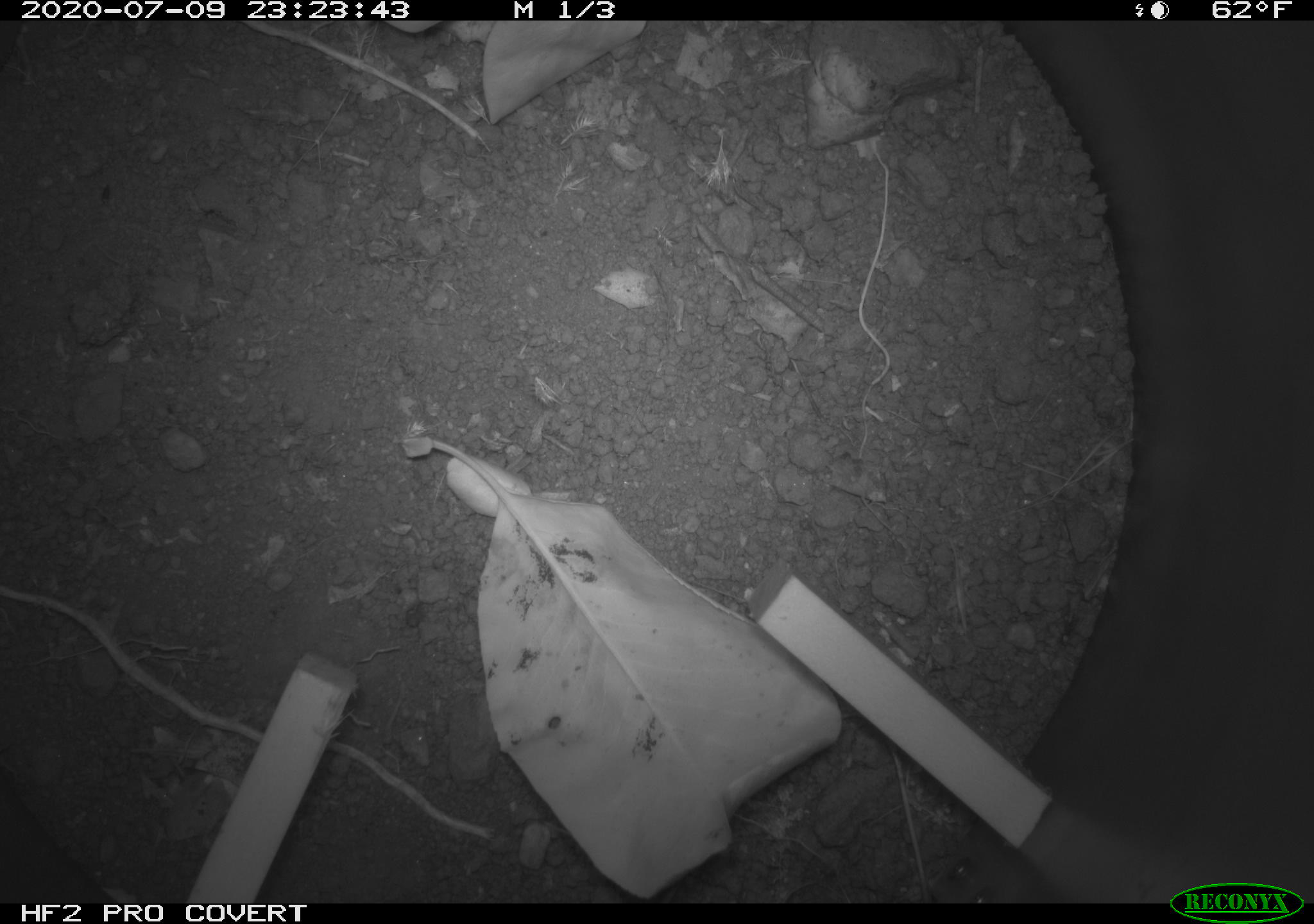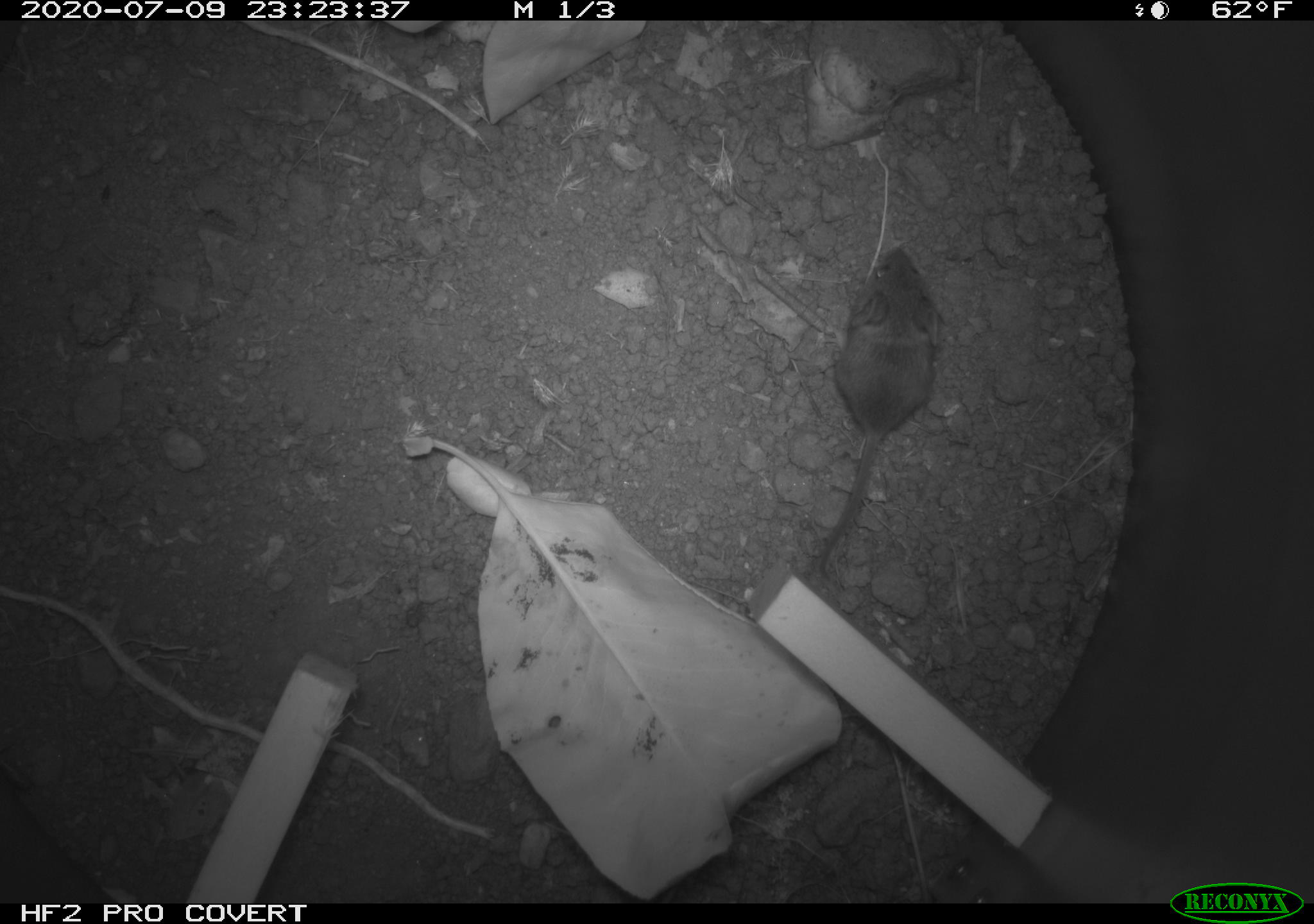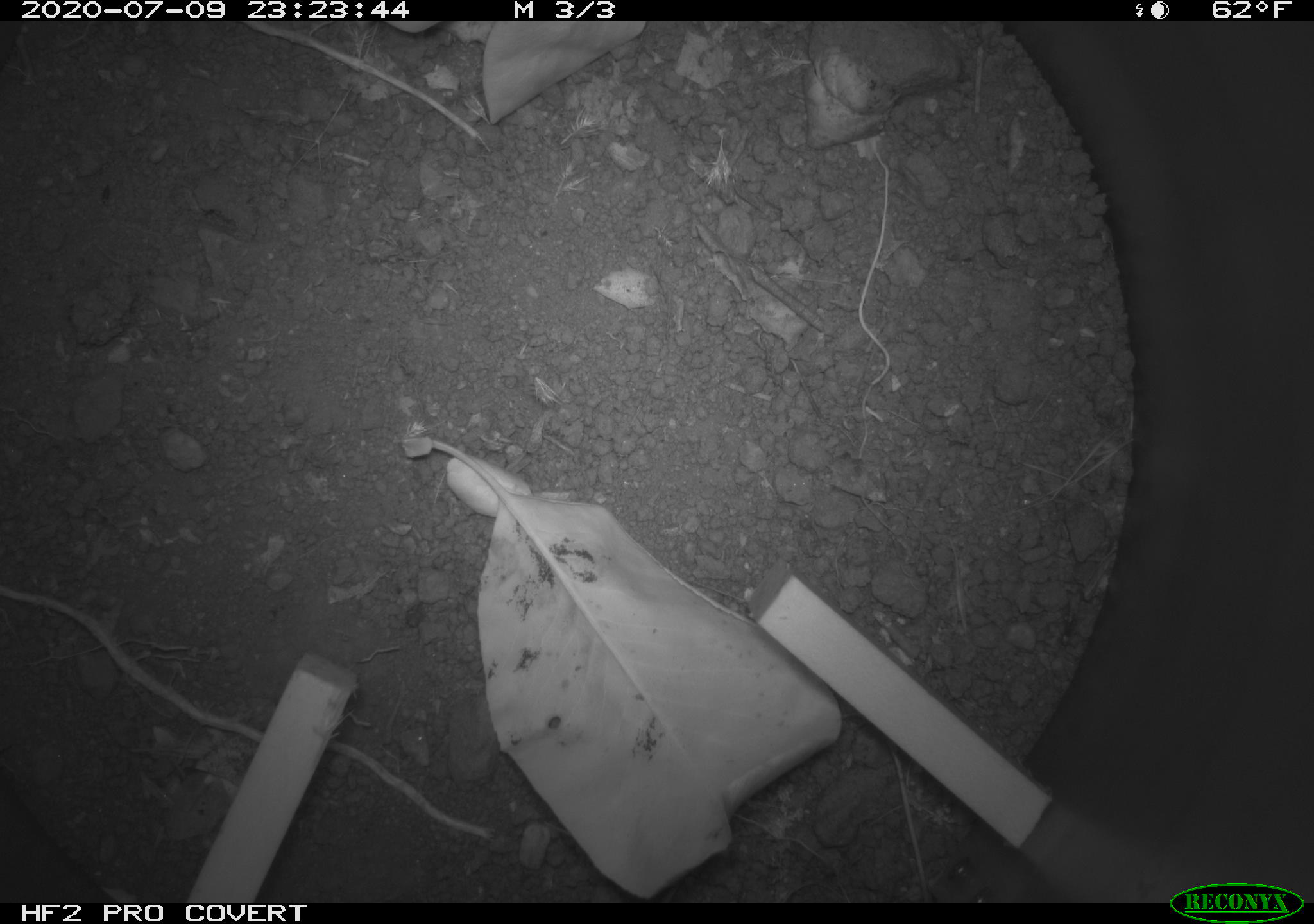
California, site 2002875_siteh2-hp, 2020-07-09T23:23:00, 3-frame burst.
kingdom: Animalia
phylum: Chordata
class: Mammalia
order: Rodentia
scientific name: Rodentia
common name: rodent